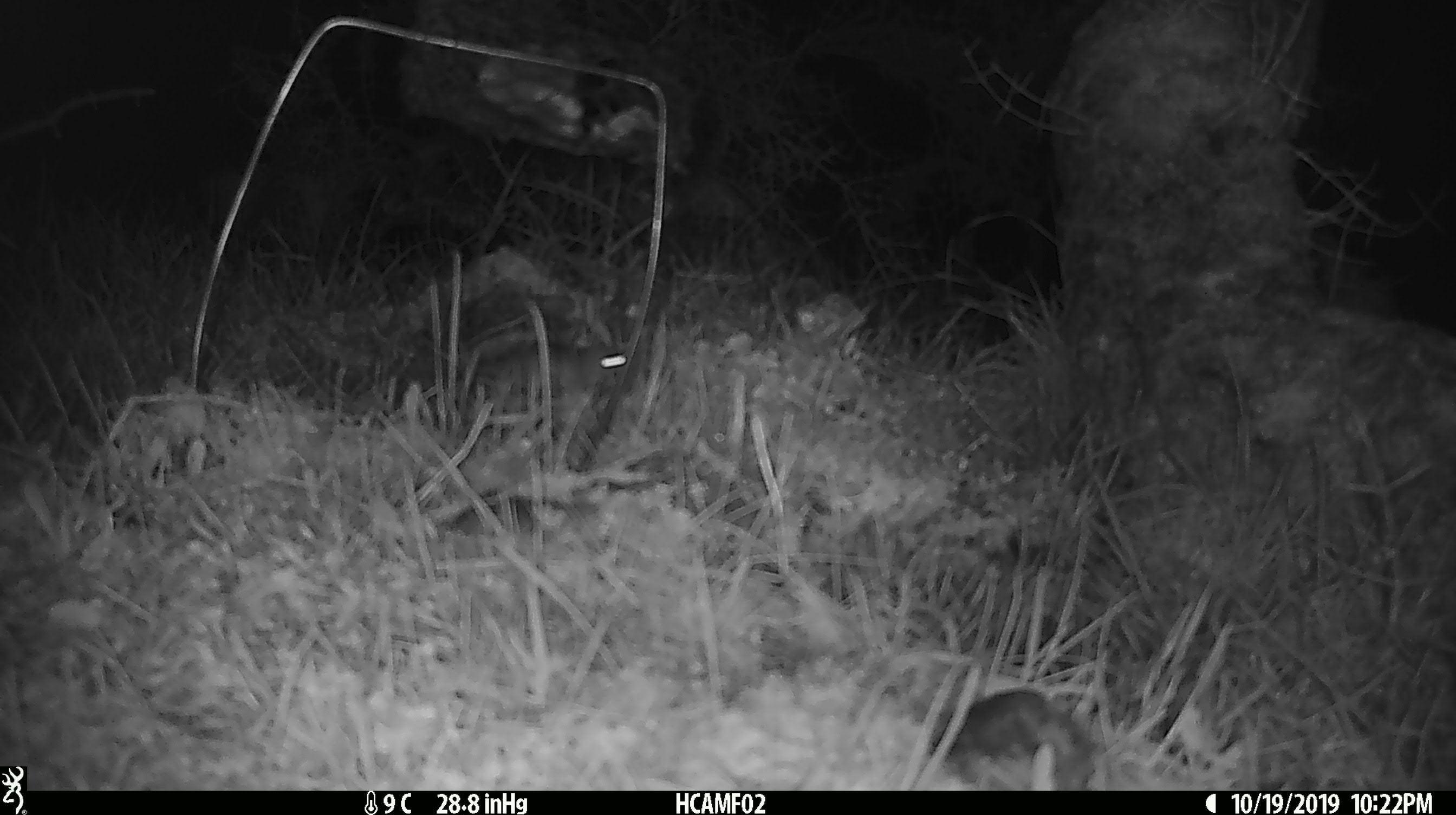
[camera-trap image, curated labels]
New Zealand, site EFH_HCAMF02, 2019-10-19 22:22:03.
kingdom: Animalia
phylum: Chordata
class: Mammalia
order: Rodentia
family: Muridae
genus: Mus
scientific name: Mus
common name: mouse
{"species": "mouse (Mus)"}